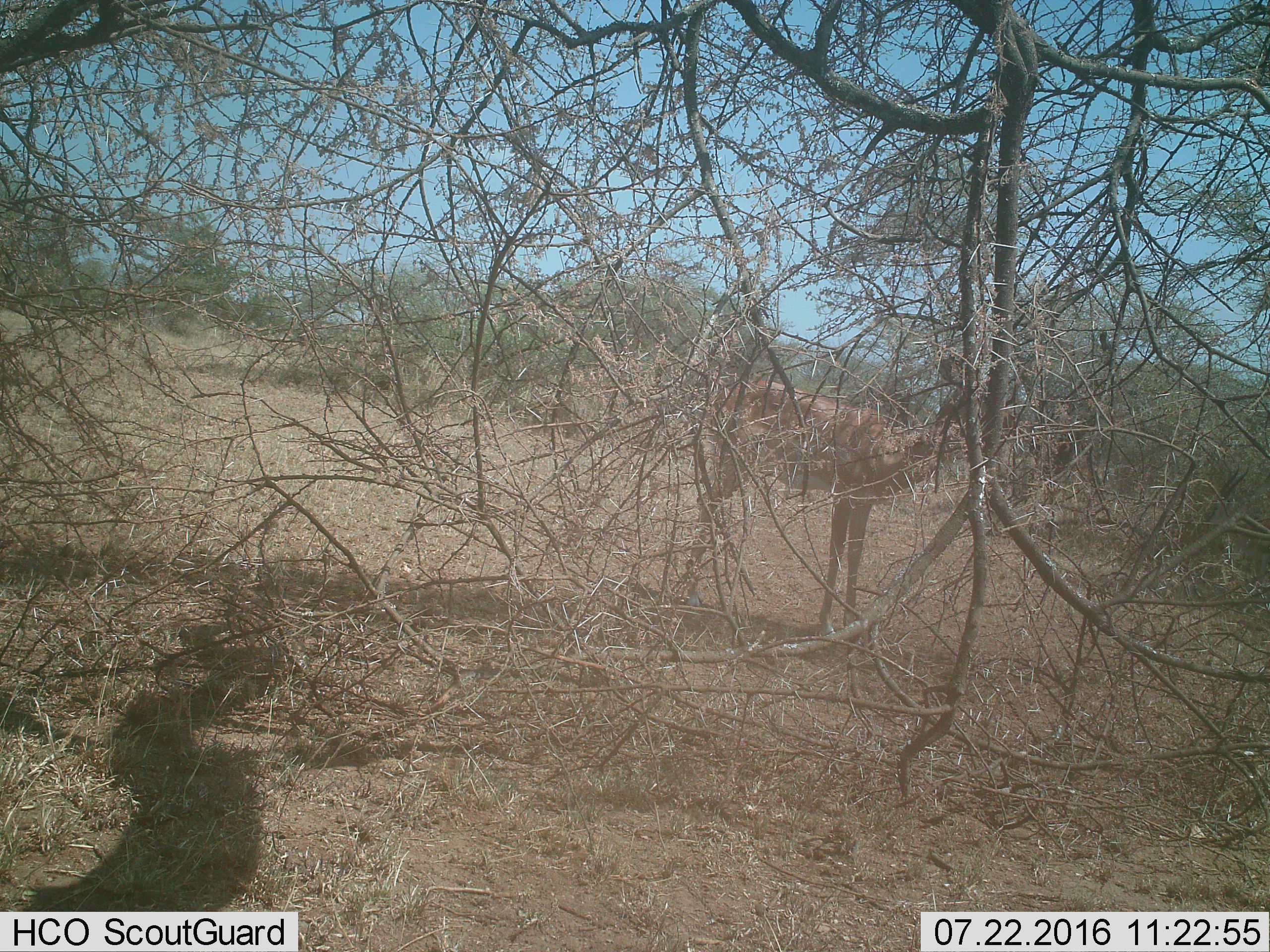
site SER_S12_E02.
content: unidentified animal